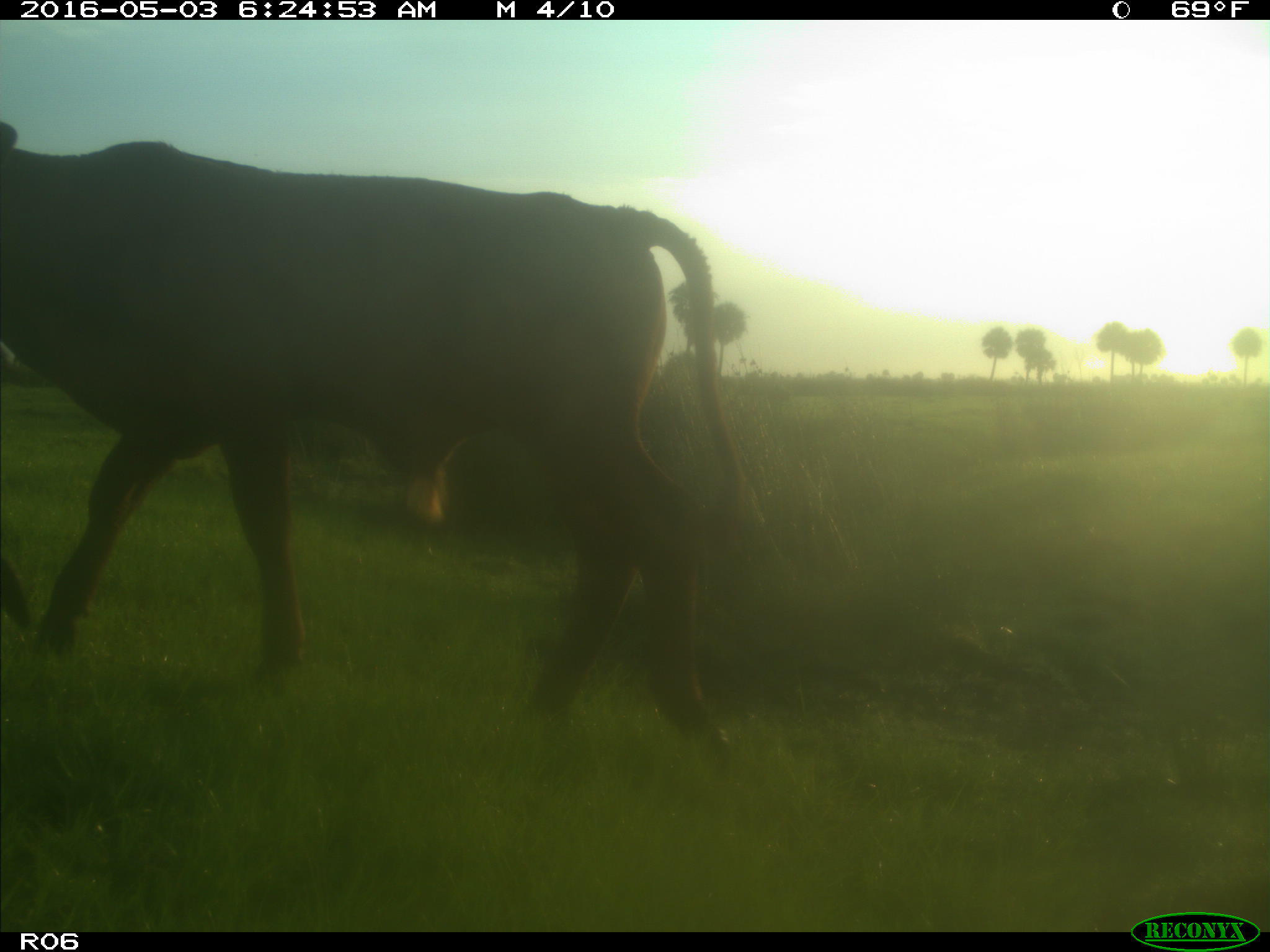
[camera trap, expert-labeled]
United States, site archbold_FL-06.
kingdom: Animalia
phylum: Chordata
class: Mammalia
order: Artiodactyla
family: Bovidae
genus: Bos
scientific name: Bos taurus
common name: domestic cow